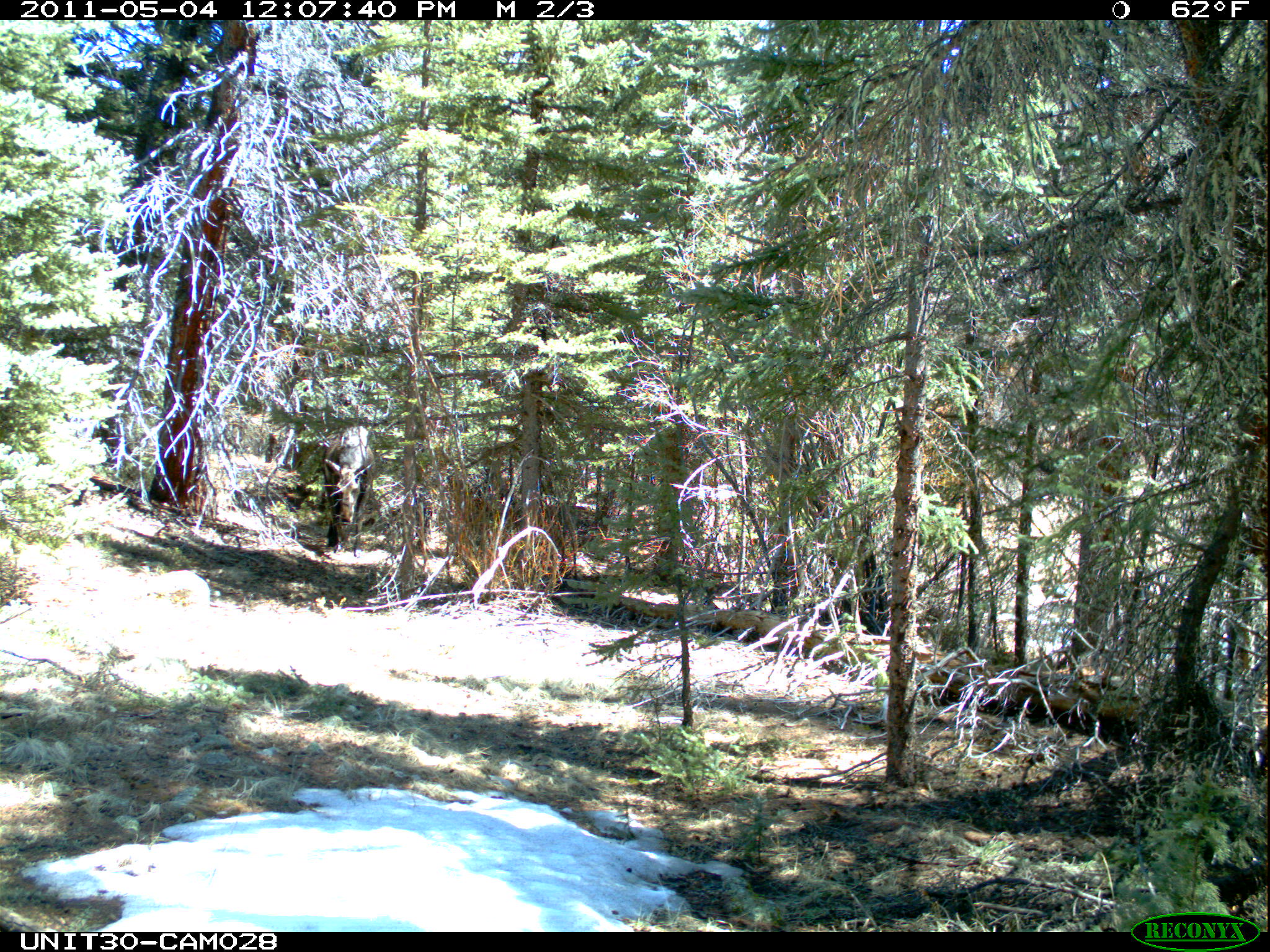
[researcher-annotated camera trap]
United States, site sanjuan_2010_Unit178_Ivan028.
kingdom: Animalia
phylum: Chordata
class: Mammalia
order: Artiodactyla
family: Cervidae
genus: Alces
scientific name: Alces alces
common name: moose